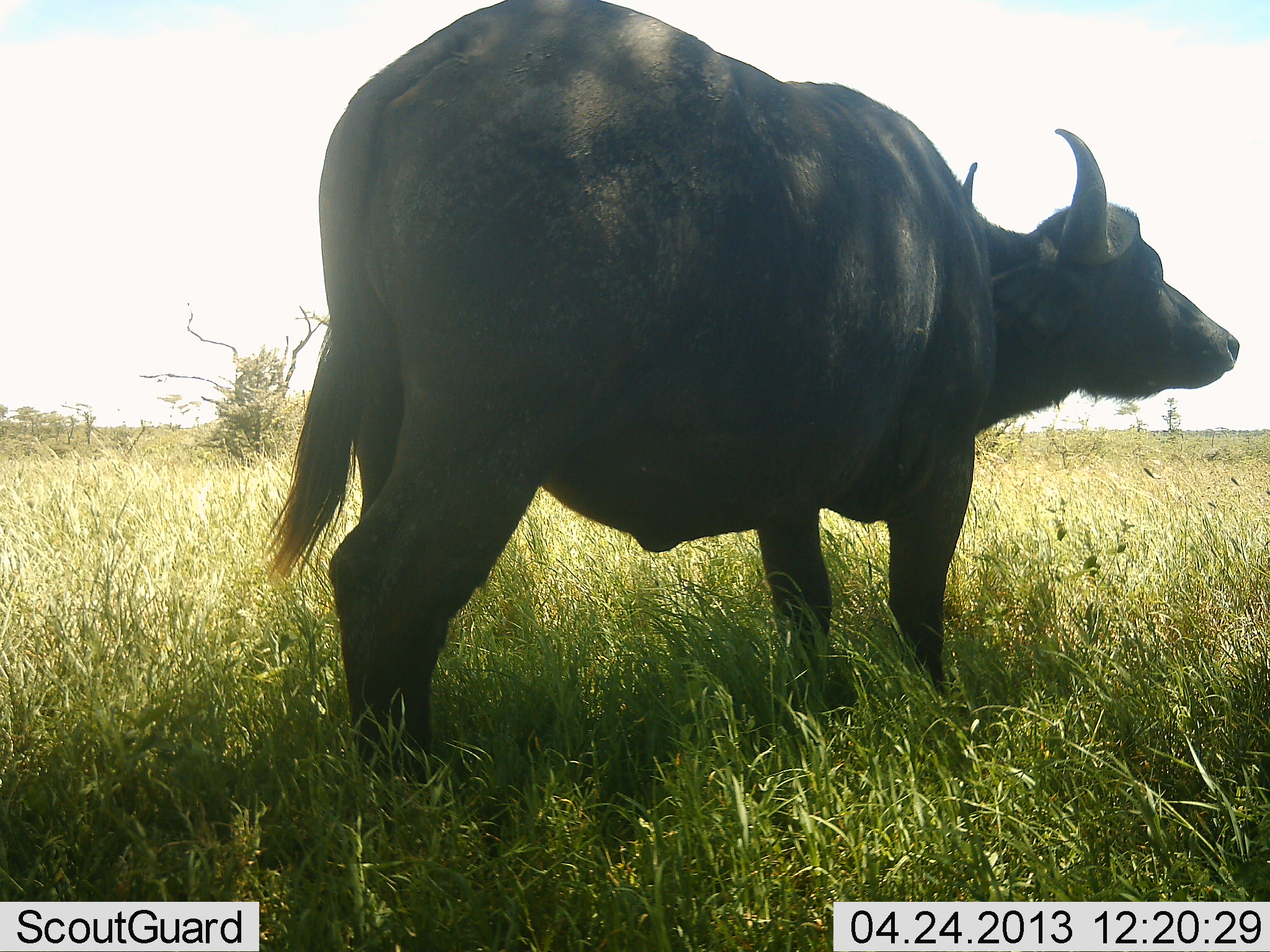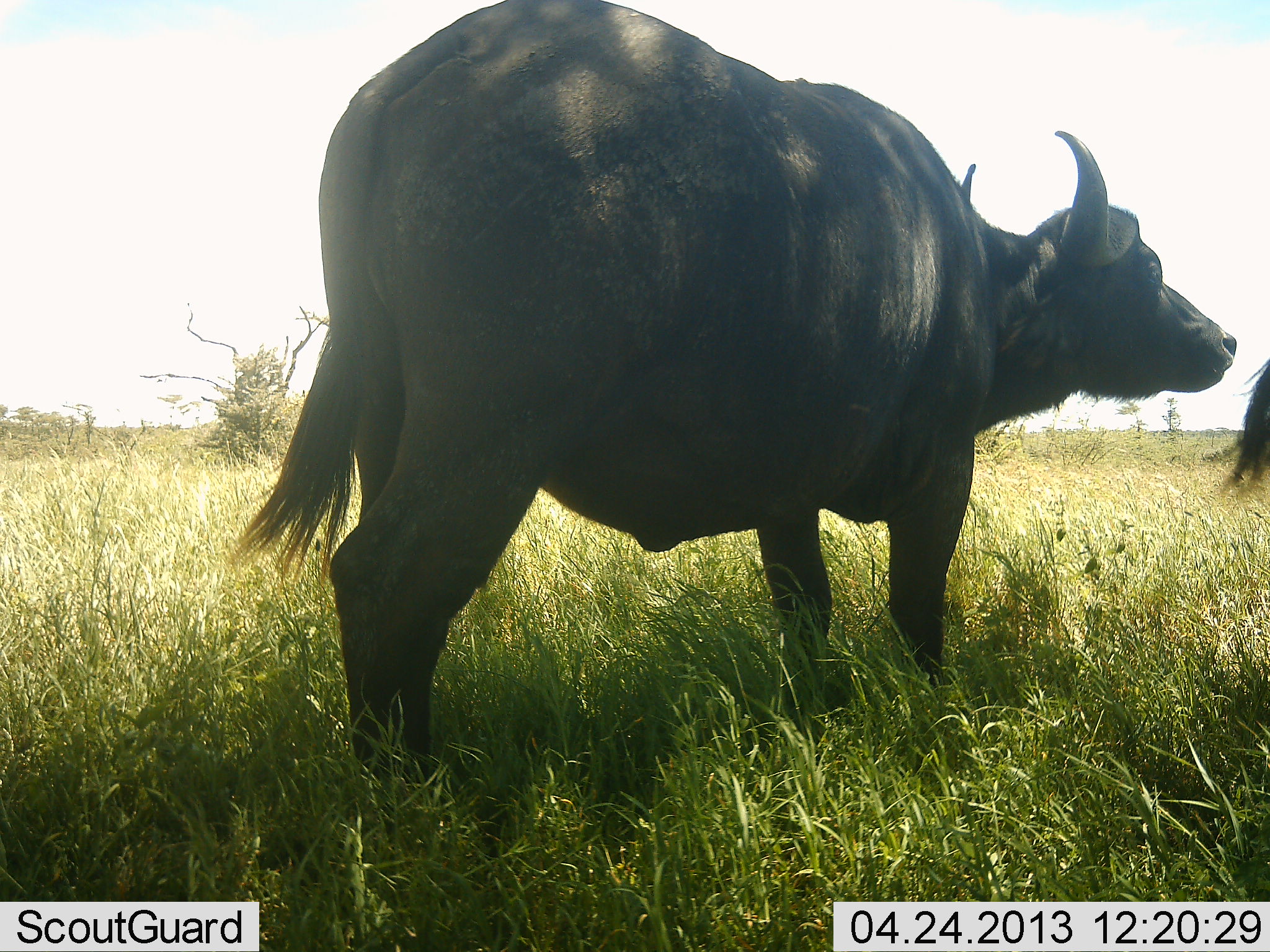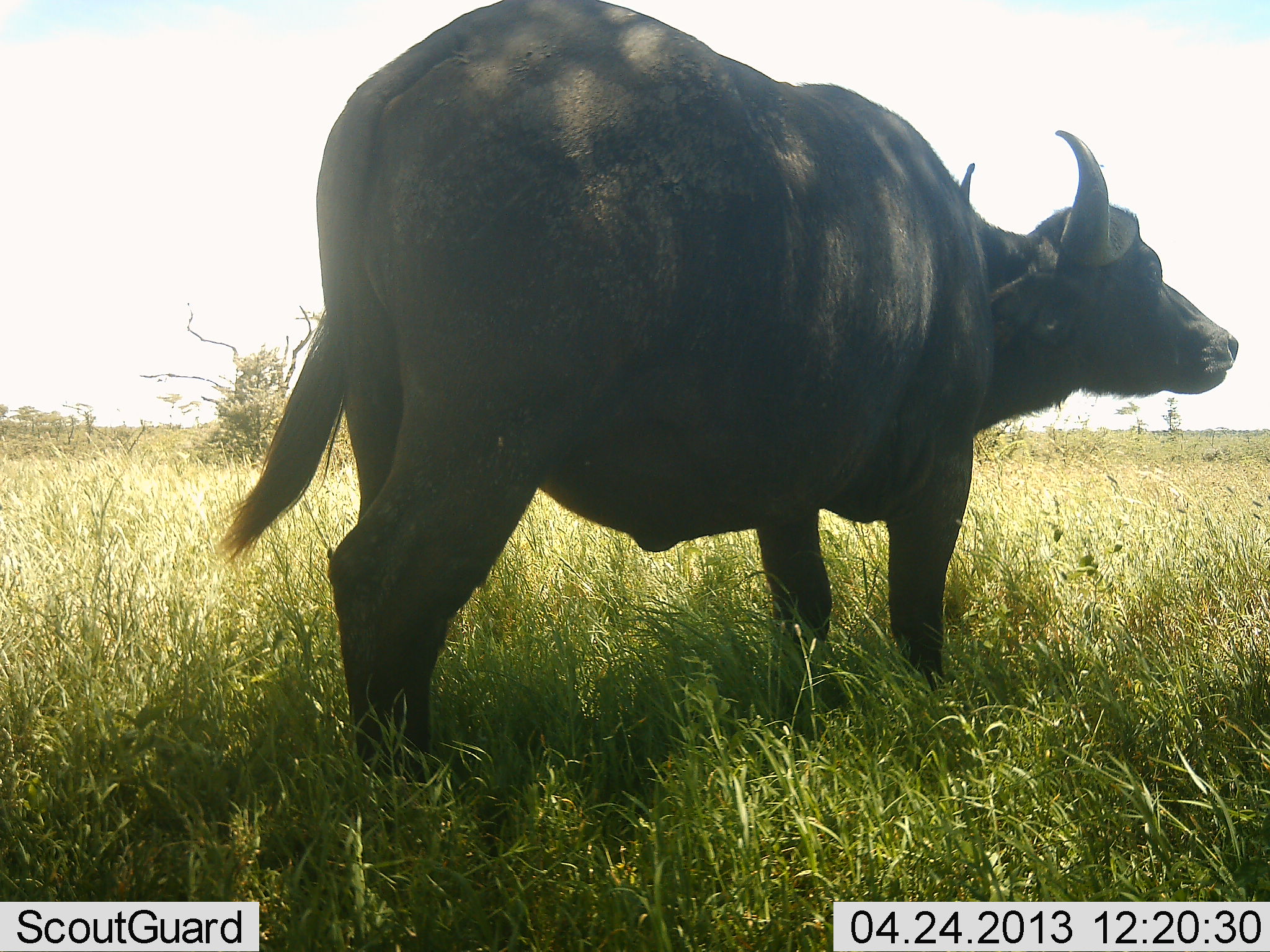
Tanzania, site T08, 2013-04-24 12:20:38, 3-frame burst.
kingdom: Animalia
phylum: Chordata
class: Mammalia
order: Artiodactyla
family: Bovidae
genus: Syncerus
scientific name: Syncerus caffer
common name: cape buffalo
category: buffalo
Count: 2.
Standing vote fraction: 90%.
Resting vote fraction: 10%.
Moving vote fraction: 10%.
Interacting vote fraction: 0%.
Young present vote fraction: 0%.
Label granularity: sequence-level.